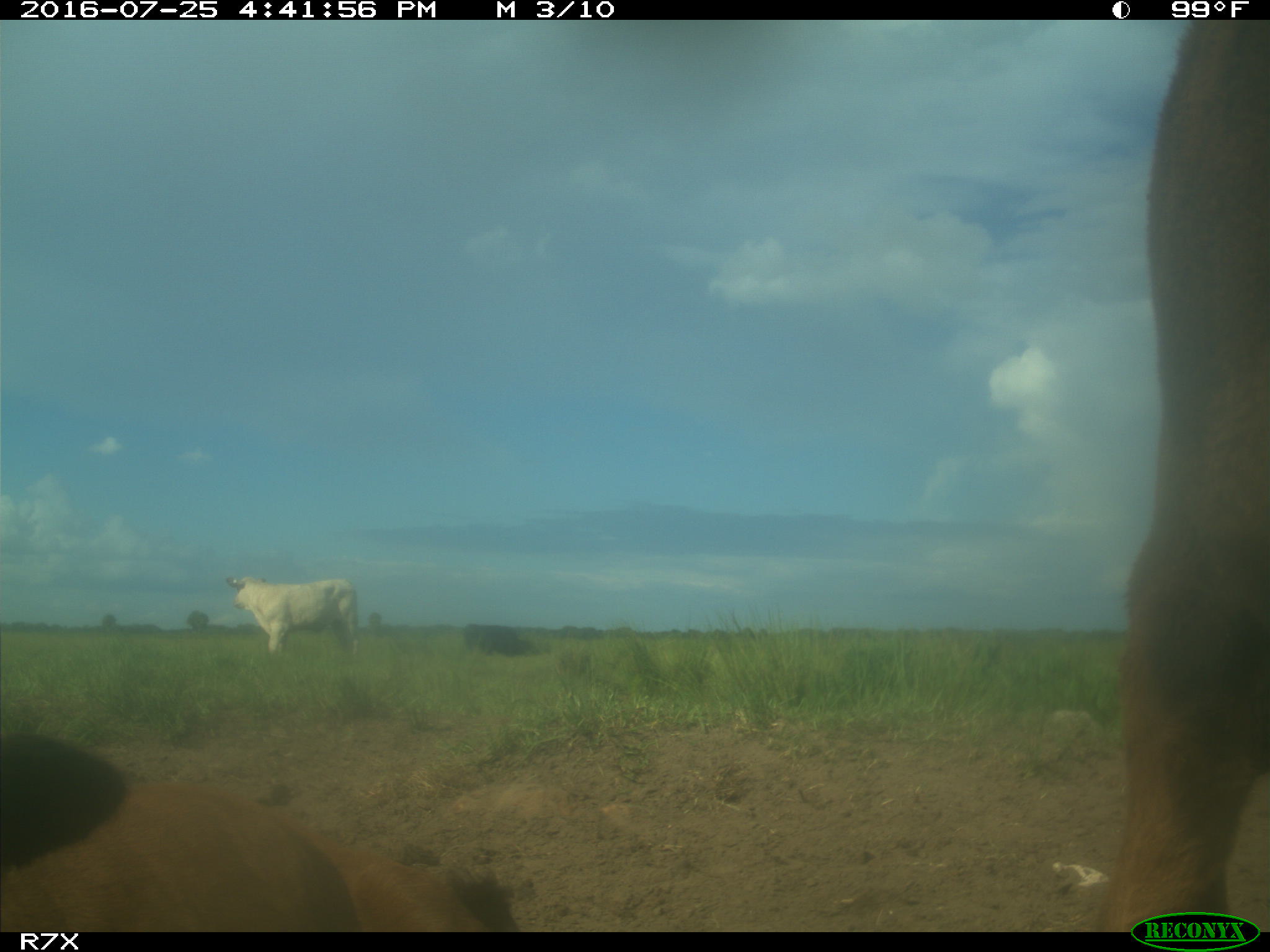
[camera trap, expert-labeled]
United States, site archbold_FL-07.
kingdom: Animalia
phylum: Chordata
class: Mammalia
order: Artiodactyla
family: Bovidae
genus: Bos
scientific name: Bos taurus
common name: domestic cow